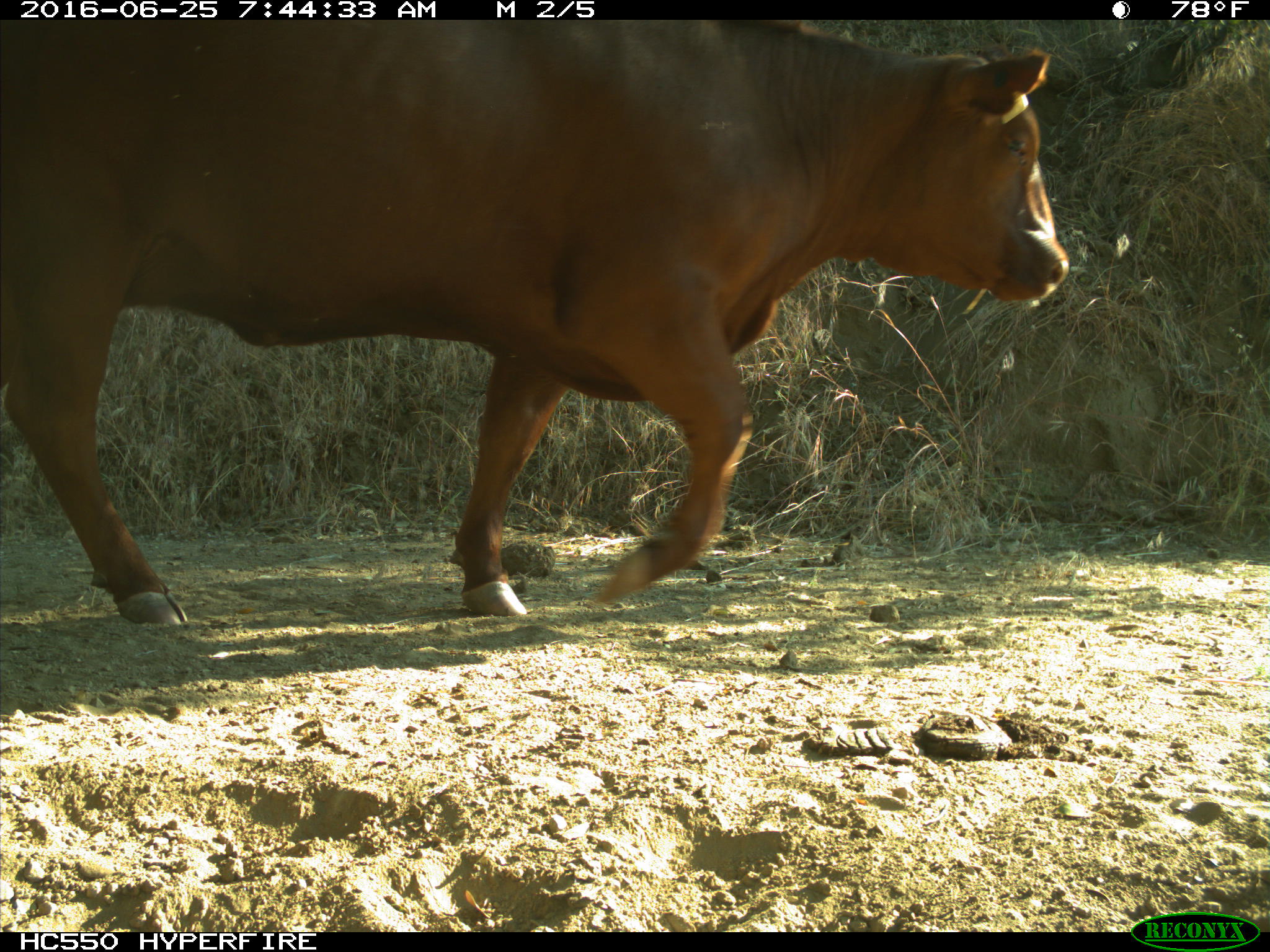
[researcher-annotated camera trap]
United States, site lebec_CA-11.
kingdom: Animalia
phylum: Chordata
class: Mammalia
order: Artiodactyla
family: Bovidae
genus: Bos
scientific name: Bos taurus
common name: domestic cow